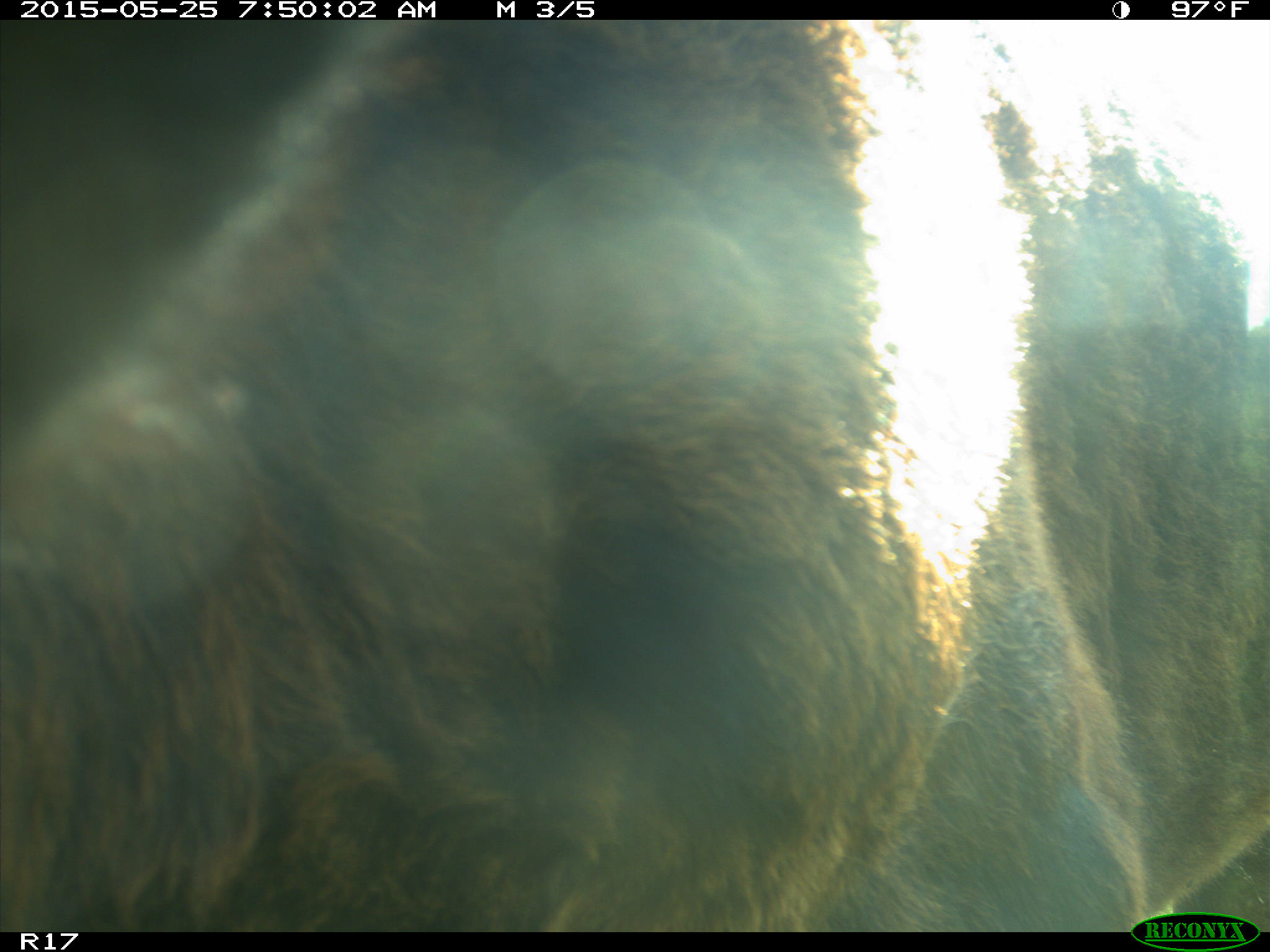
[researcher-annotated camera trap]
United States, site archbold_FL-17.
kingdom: Animalia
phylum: Chordata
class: Mammalia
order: Artiodactyla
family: Bovidae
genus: Bos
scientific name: Bos taurus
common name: domestic cow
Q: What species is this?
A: Bos taurus (domestic cow).